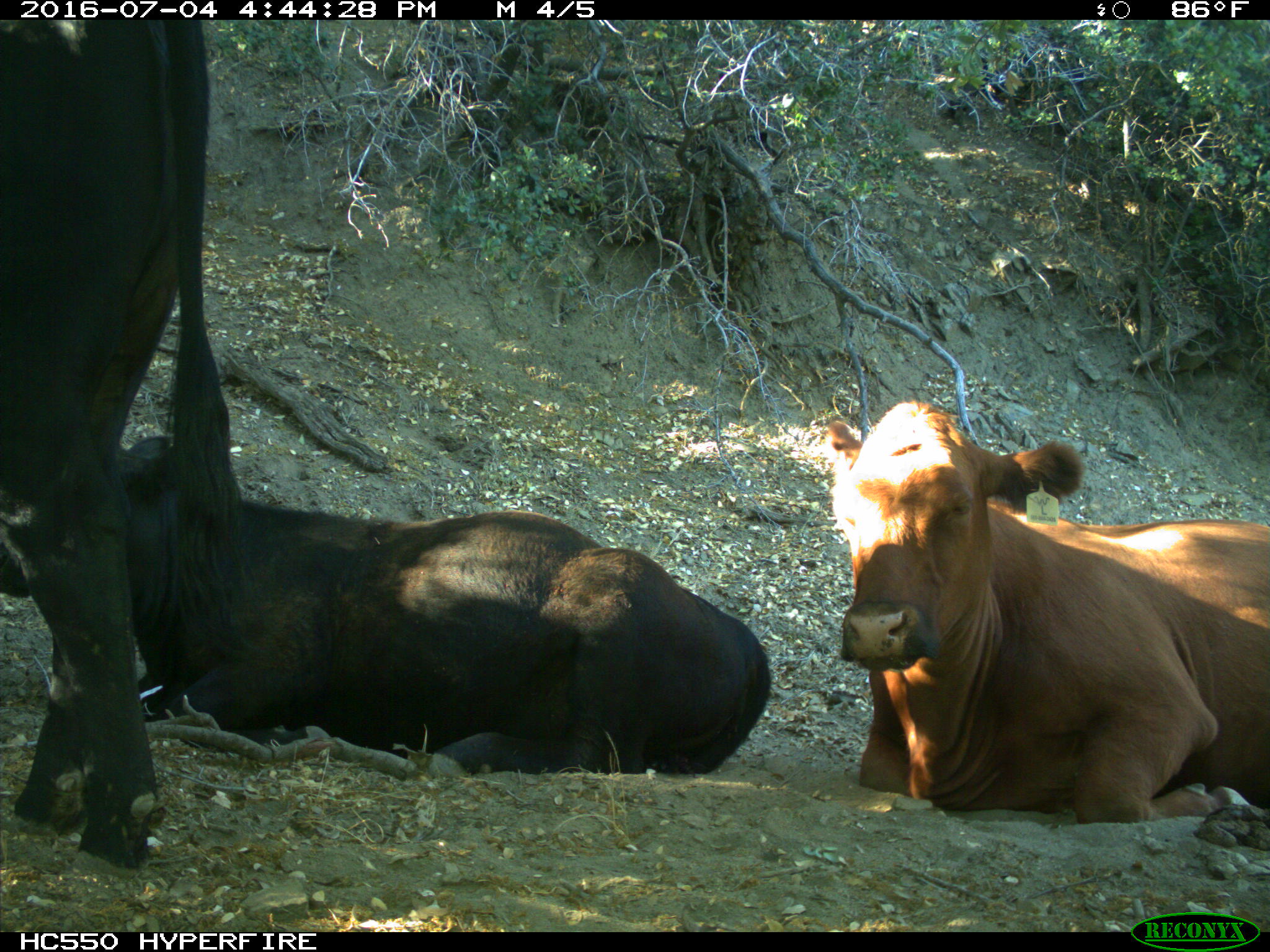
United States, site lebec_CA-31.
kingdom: Animalia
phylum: Chordata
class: Mammalia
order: Artiodactyla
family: Bovidae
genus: Bos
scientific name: Bos taurus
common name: domestic cow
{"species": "Bos taurus (domestic cow)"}